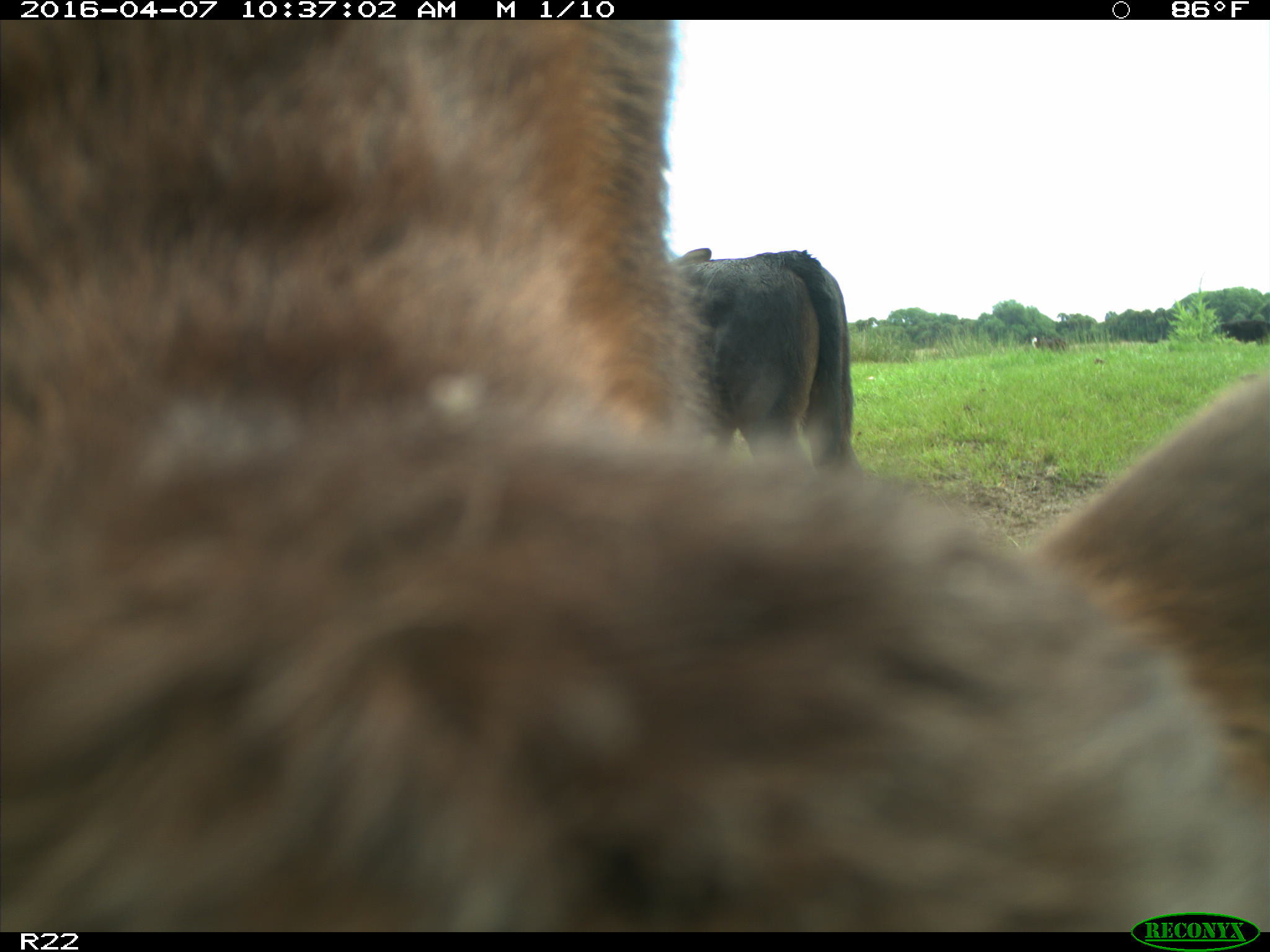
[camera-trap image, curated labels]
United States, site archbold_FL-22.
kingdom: Animalia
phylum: Chordata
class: Mammalia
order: Artiodactyla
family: Bovidae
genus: Bos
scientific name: Bos taurus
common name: domestic cow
Bos taurus (domestic cow).